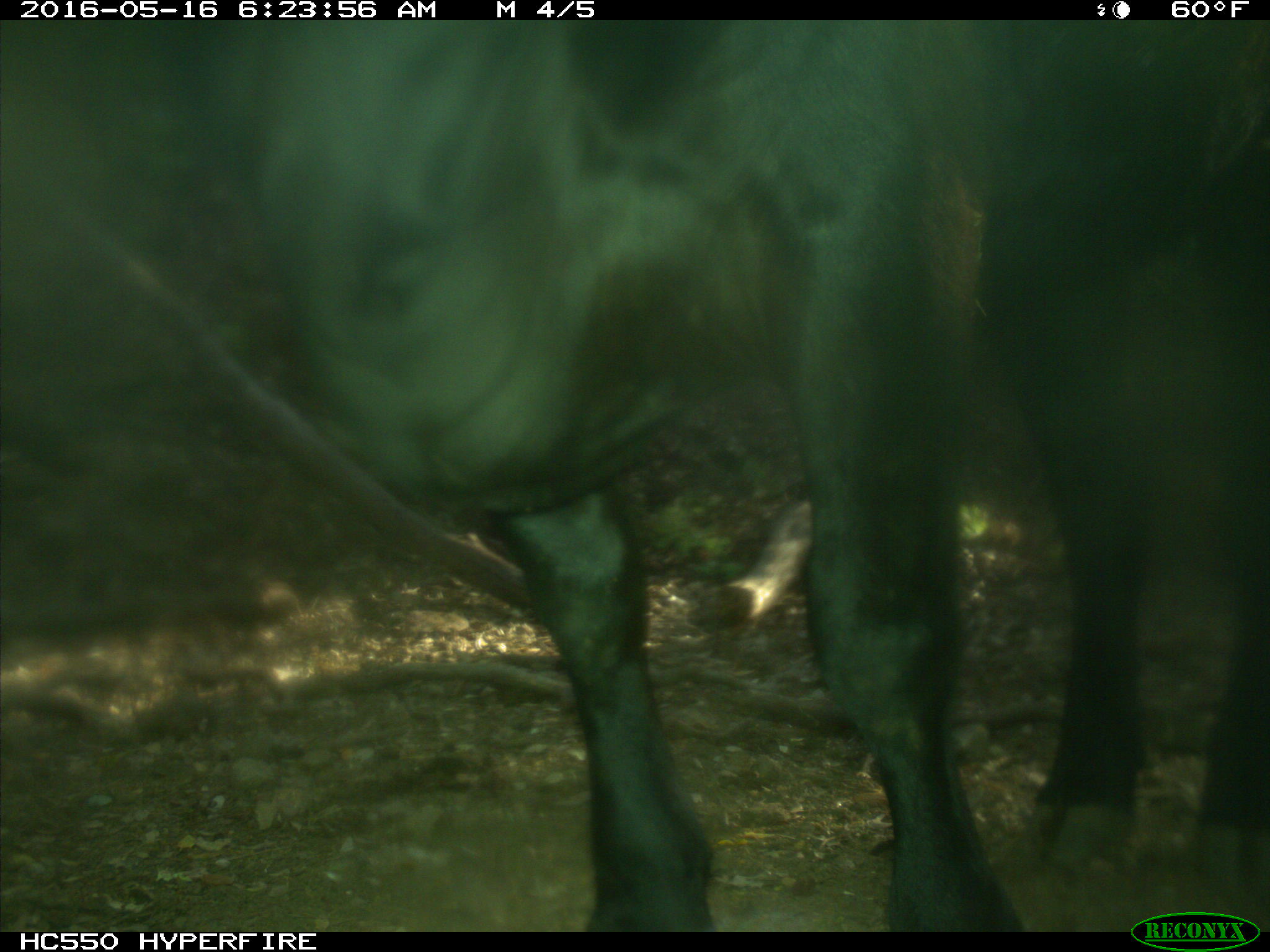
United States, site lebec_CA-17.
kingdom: Animalia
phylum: Chordata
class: Mammalia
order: Artiodactyla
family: Bovidae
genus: Bos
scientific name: Bos taurus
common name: domestic cow